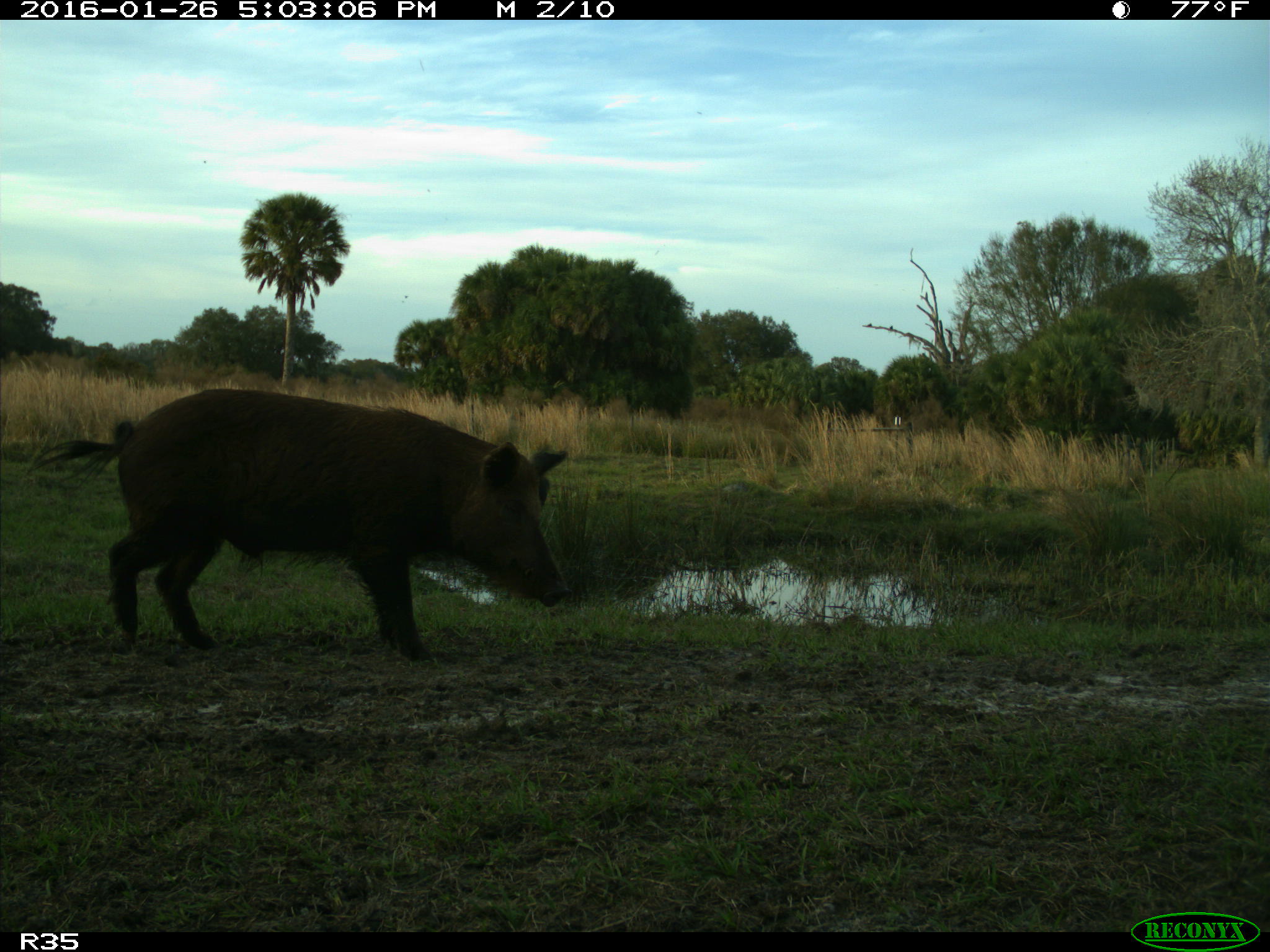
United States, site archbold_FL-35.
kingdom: Animalia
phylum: Chordata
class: Mammalia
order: Artiodactyla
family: Suidae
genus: Sus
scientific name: Sus scrofa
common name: wild boar